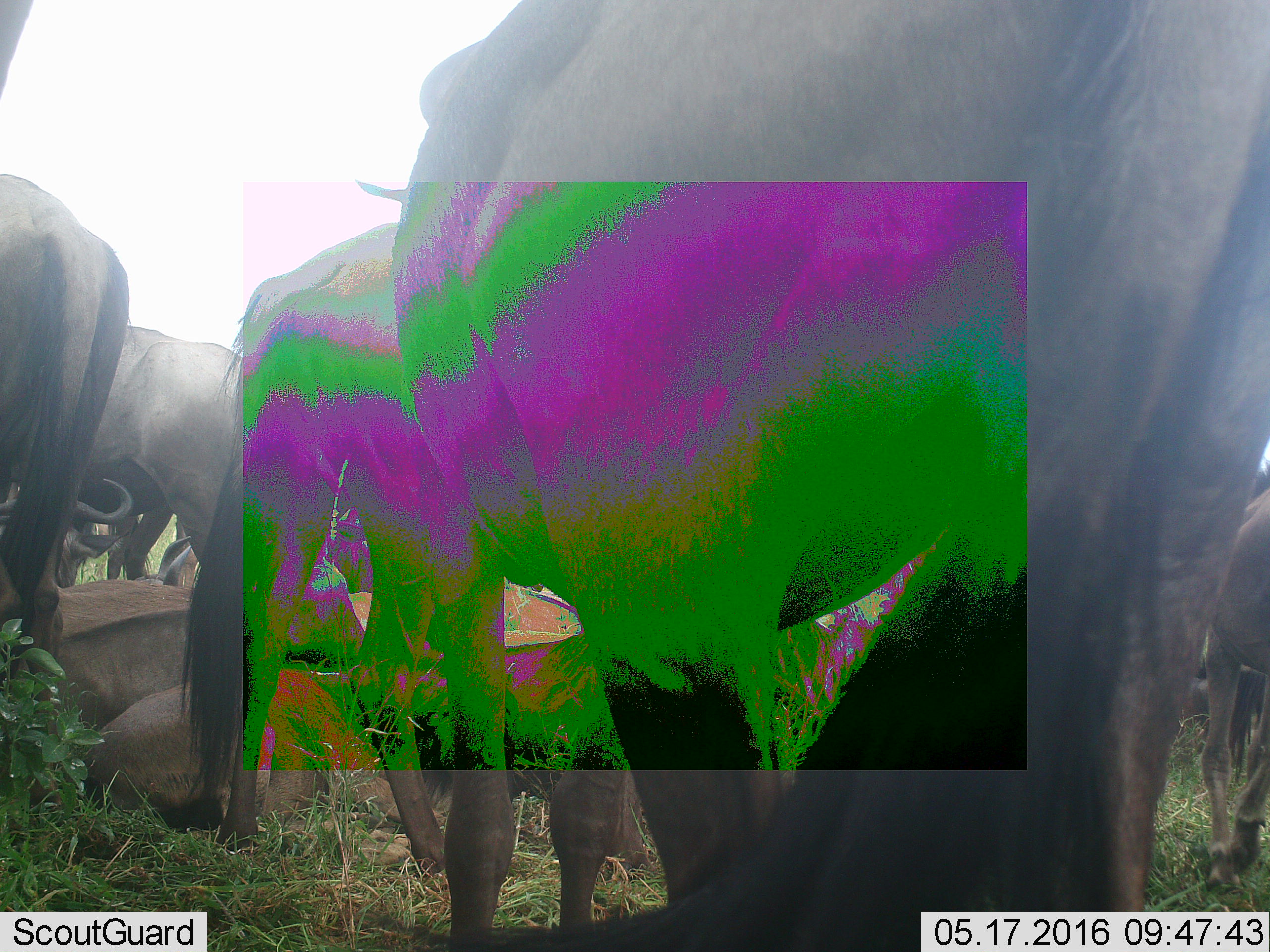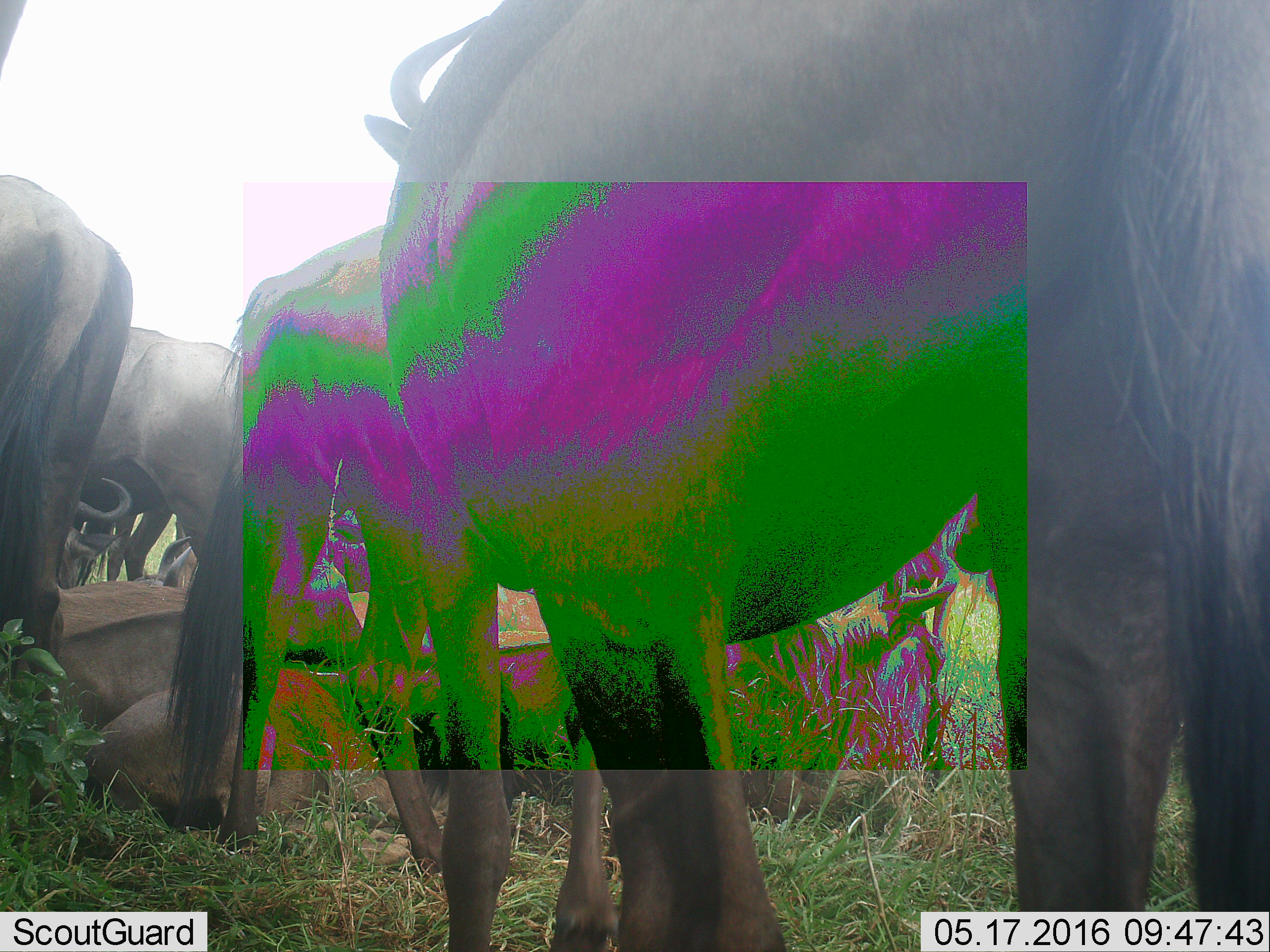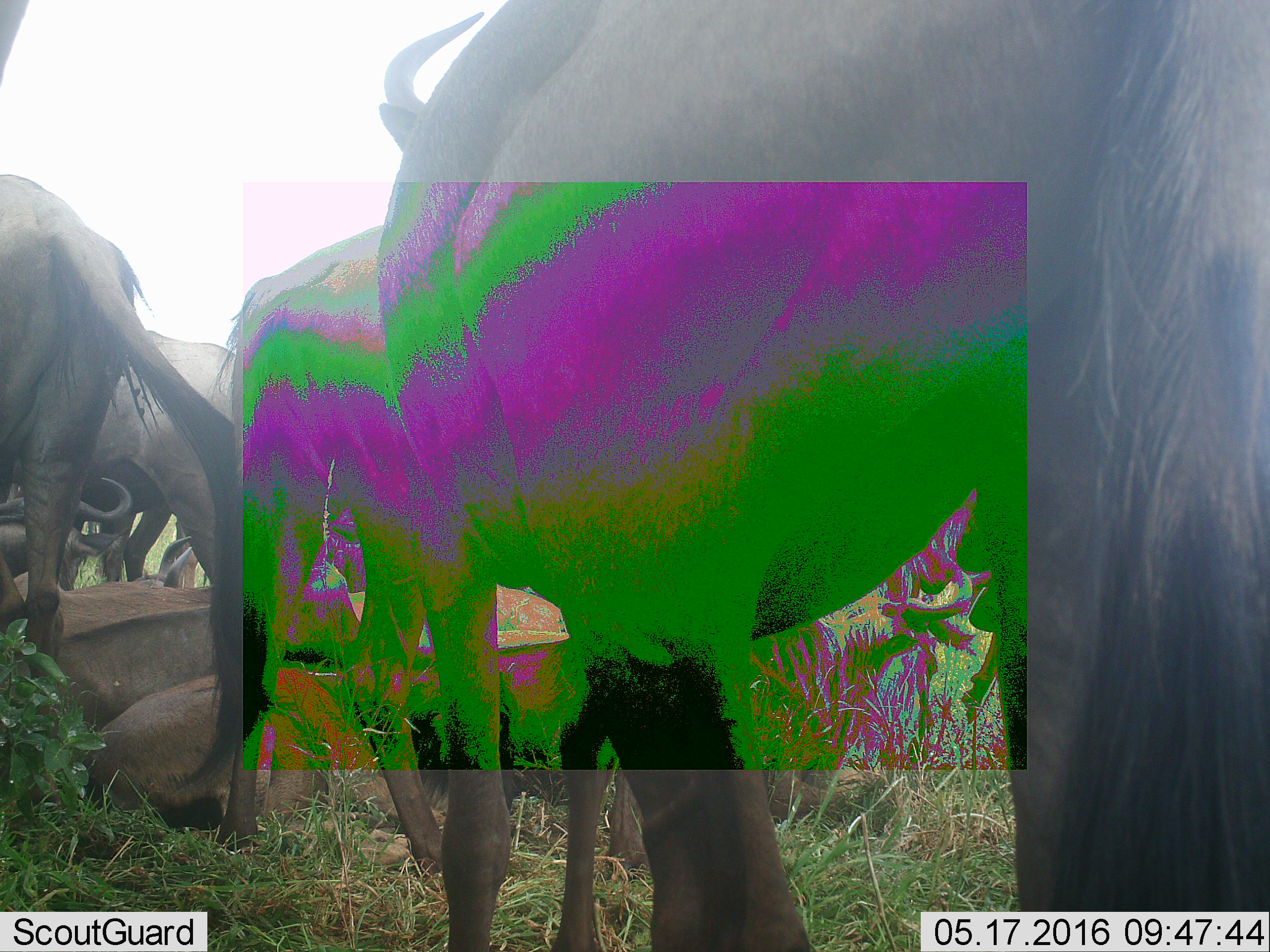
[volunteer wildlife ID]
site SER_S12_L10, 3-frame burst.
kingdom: Animalia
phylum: Chordata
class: Mammalia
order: Artiodactyla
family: Bovidae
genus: Connochaetes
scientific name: Connochaetes taurinus taurinus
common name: blue wildebeest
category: wildebeestblue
Wildebeestblue (blue wildebeest) (Connochaetes taurinus taurinus), count 6. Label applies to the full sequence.